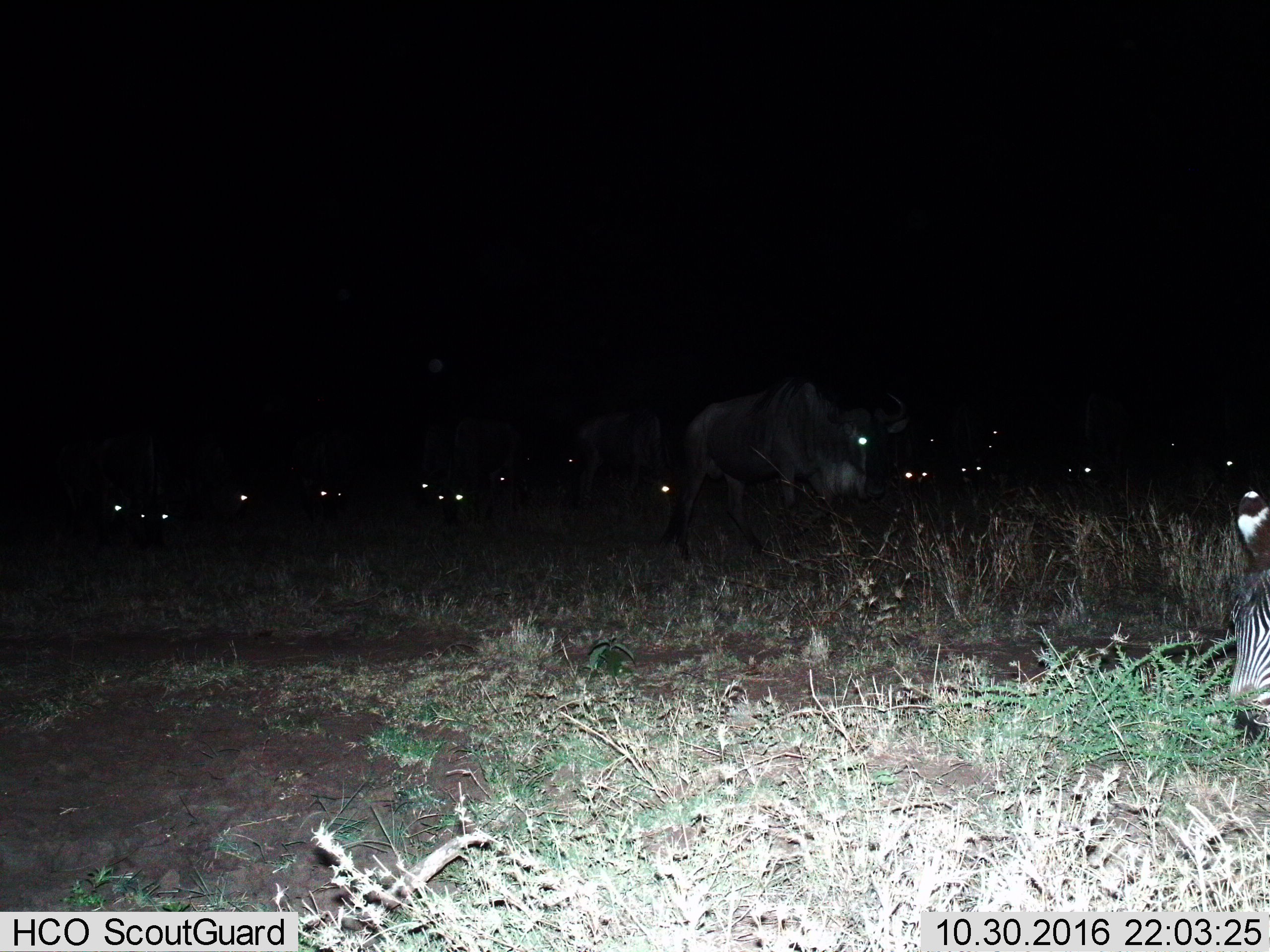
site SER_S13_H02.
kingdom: Animalia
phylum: Chordata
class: Mammalia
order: Artiodactyla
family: Bovidae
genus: Connochaetes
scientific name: Connochaetes taurinus taurinus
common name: blue wildebeest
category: wildebeestblue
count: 11-50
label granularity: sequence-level